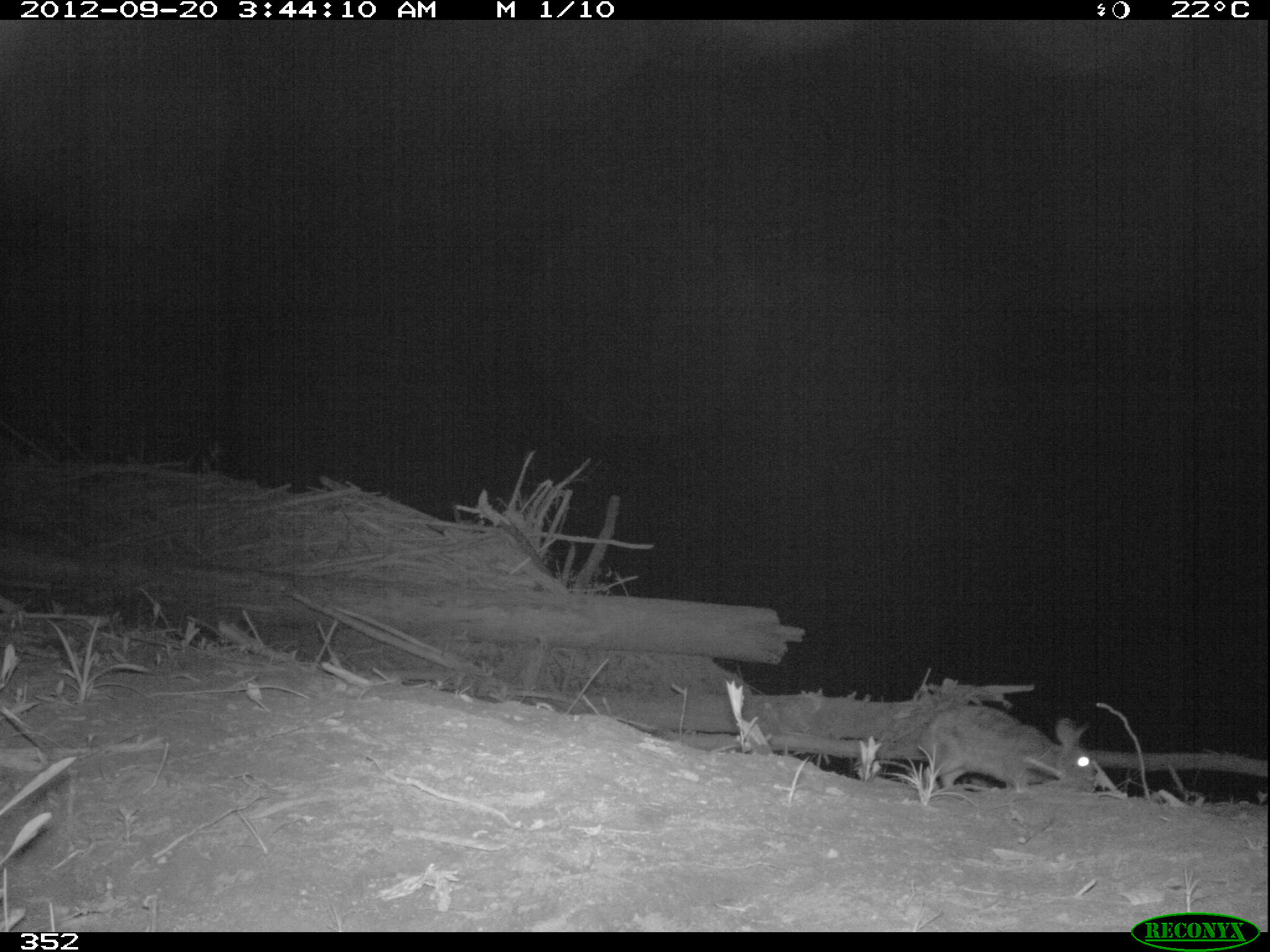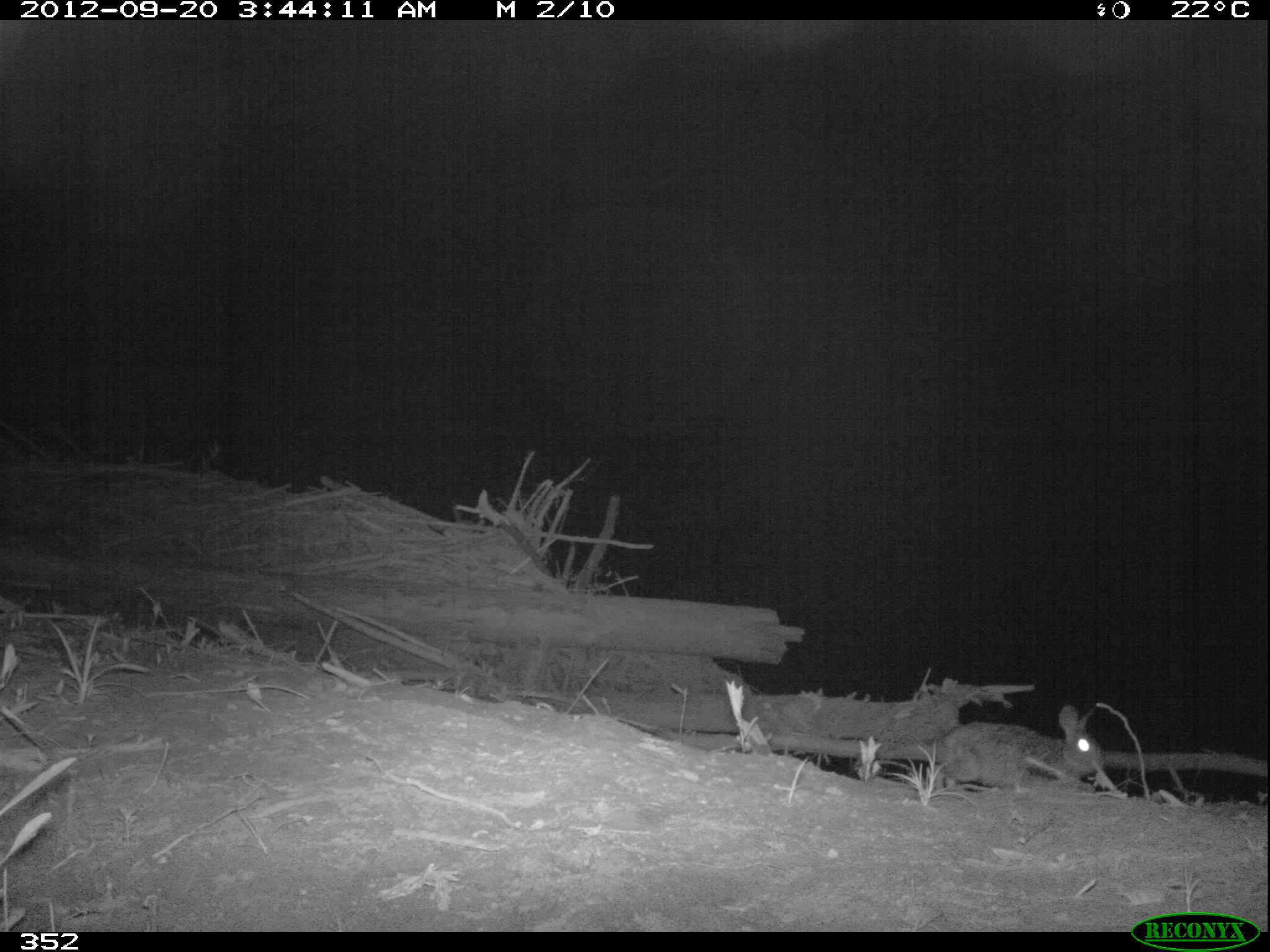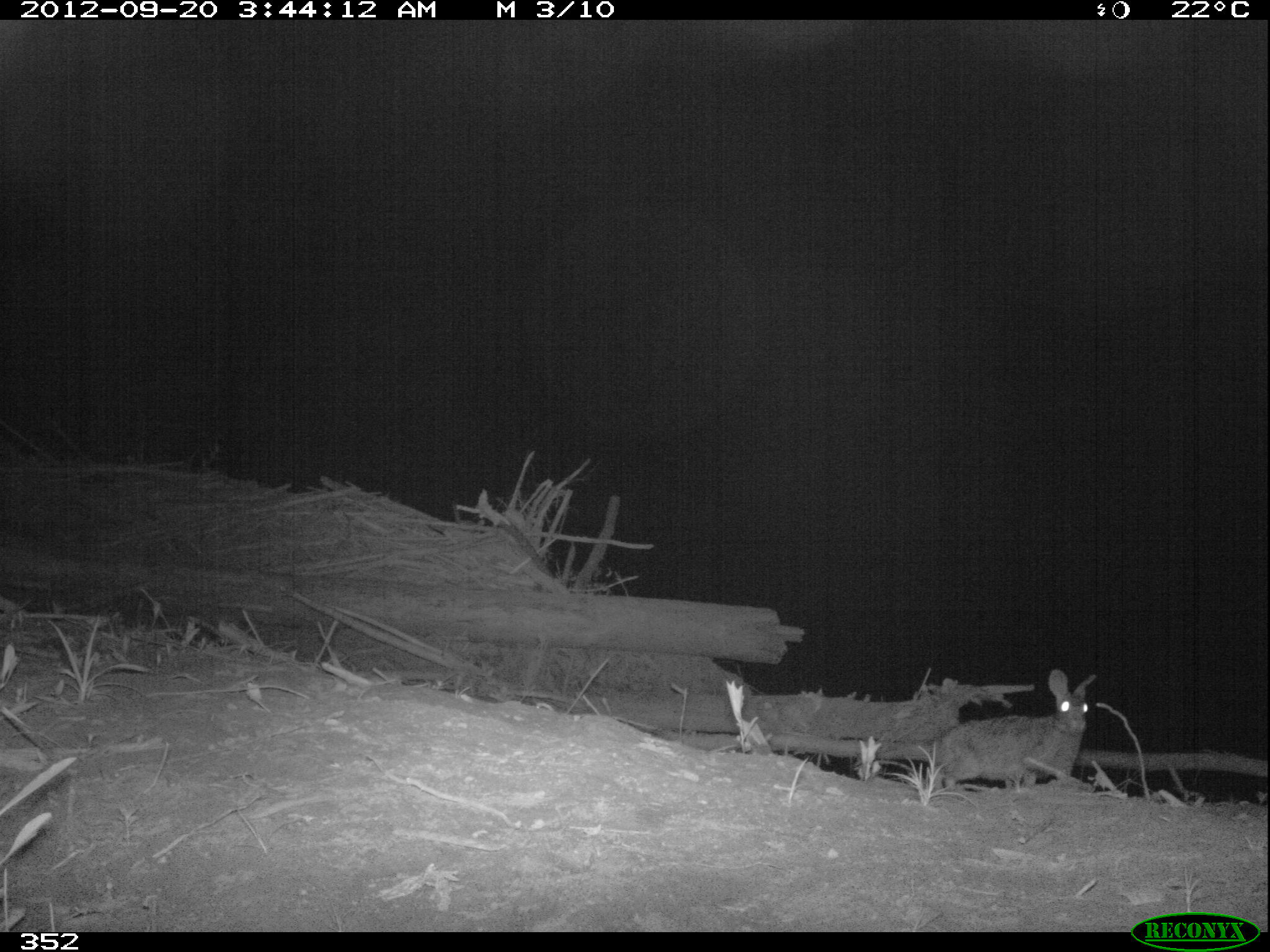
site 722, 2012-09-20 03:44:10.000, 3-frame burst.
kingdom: Animalia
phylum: Chordata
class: Mammalia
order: Lagomorpha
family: Leporidae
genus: Sylvilagus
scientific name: Sylvilagus brasiliensis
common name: tapeti